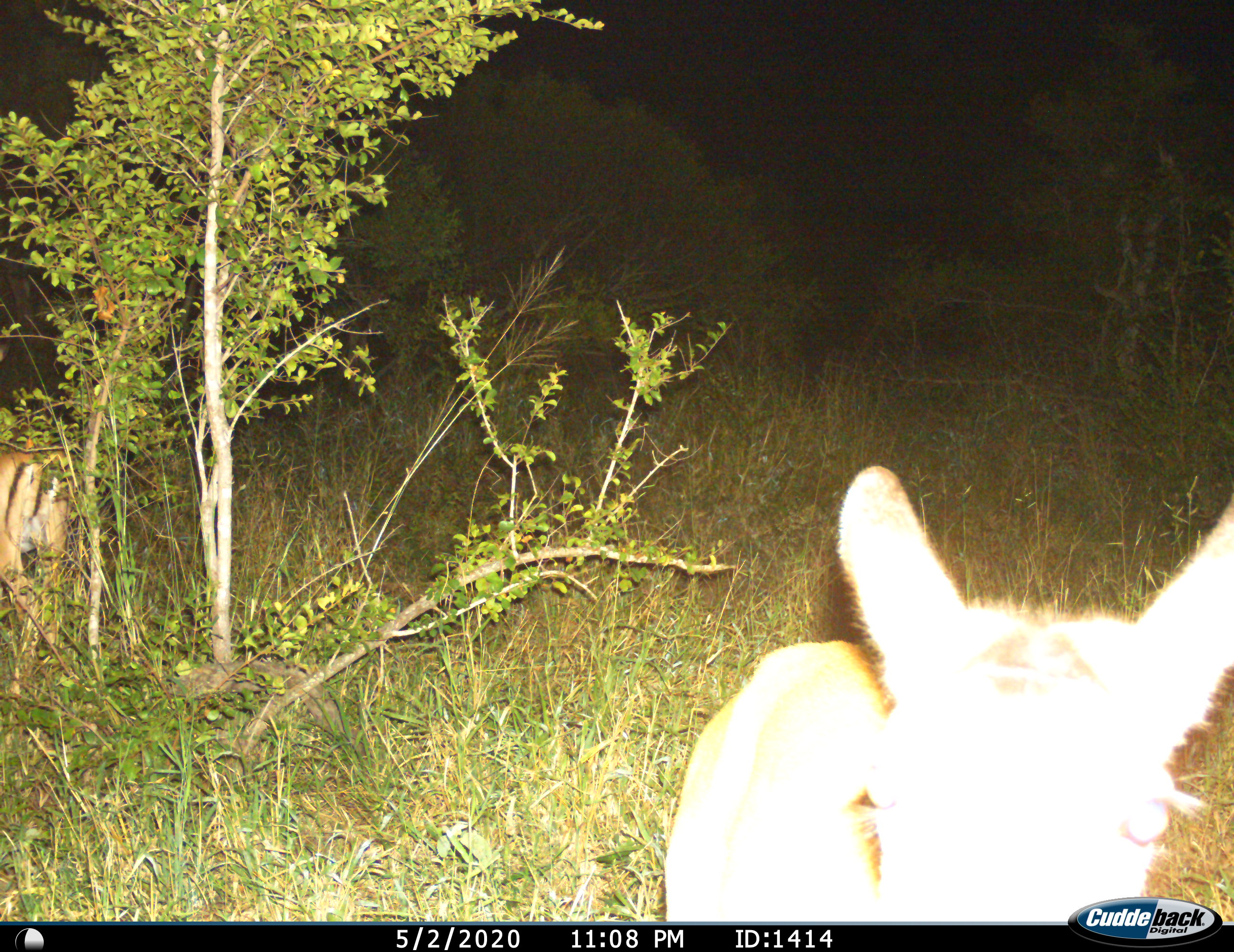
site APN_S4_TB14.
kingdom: Animalia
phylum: Chordata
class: Mammalia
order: Artiodactyla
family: Bovidae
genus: Aepyceros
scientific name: Aepyceros melampus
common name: impala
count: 2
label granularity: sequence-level